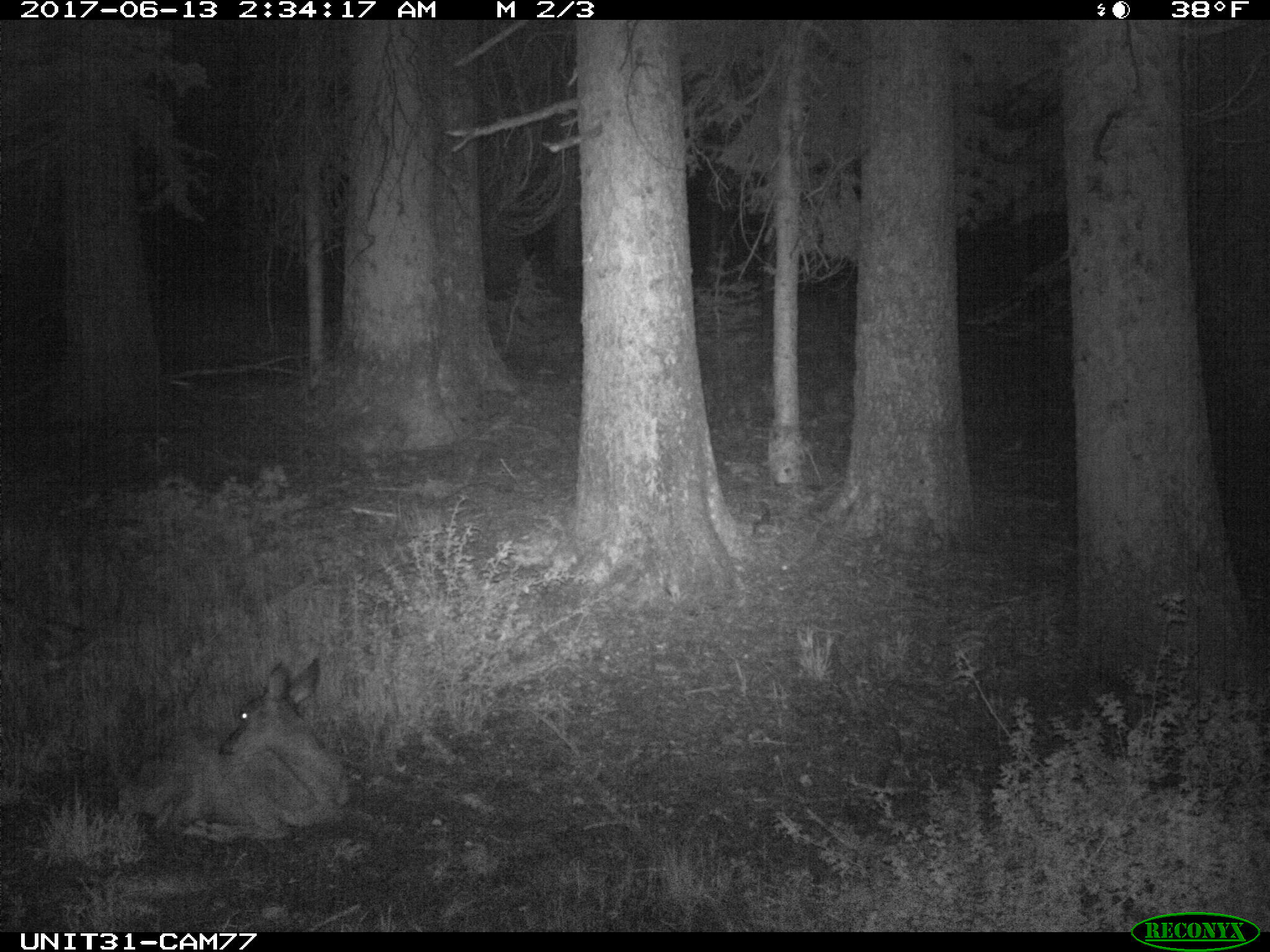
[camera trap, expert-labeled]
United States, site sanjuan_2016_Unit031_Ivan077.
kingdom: Animalia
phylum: Chordata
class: Mammalia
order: Artiodactyla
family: Cervidae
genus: Odocoileus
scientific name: Odocoileus hemionus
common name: mule deer